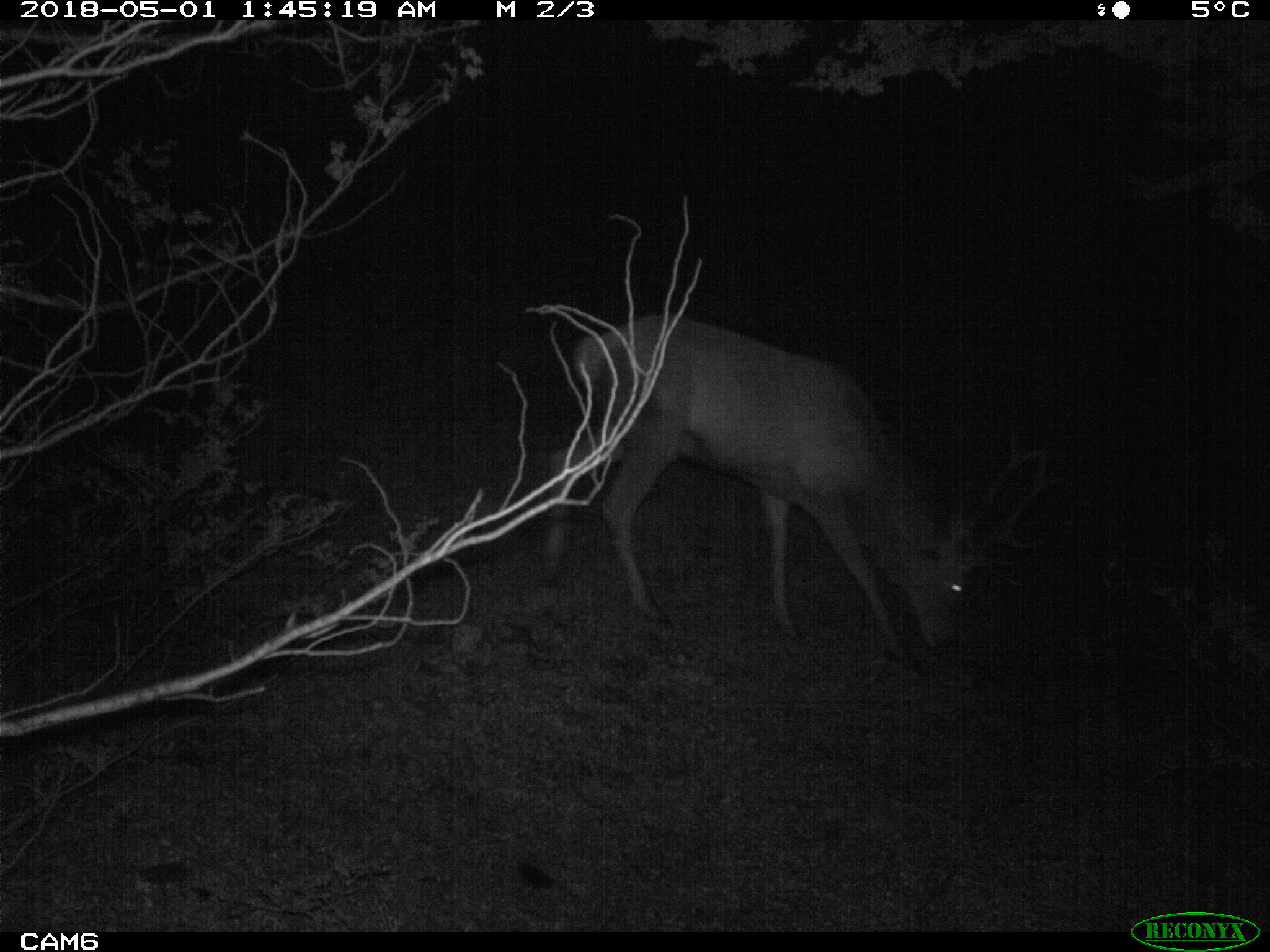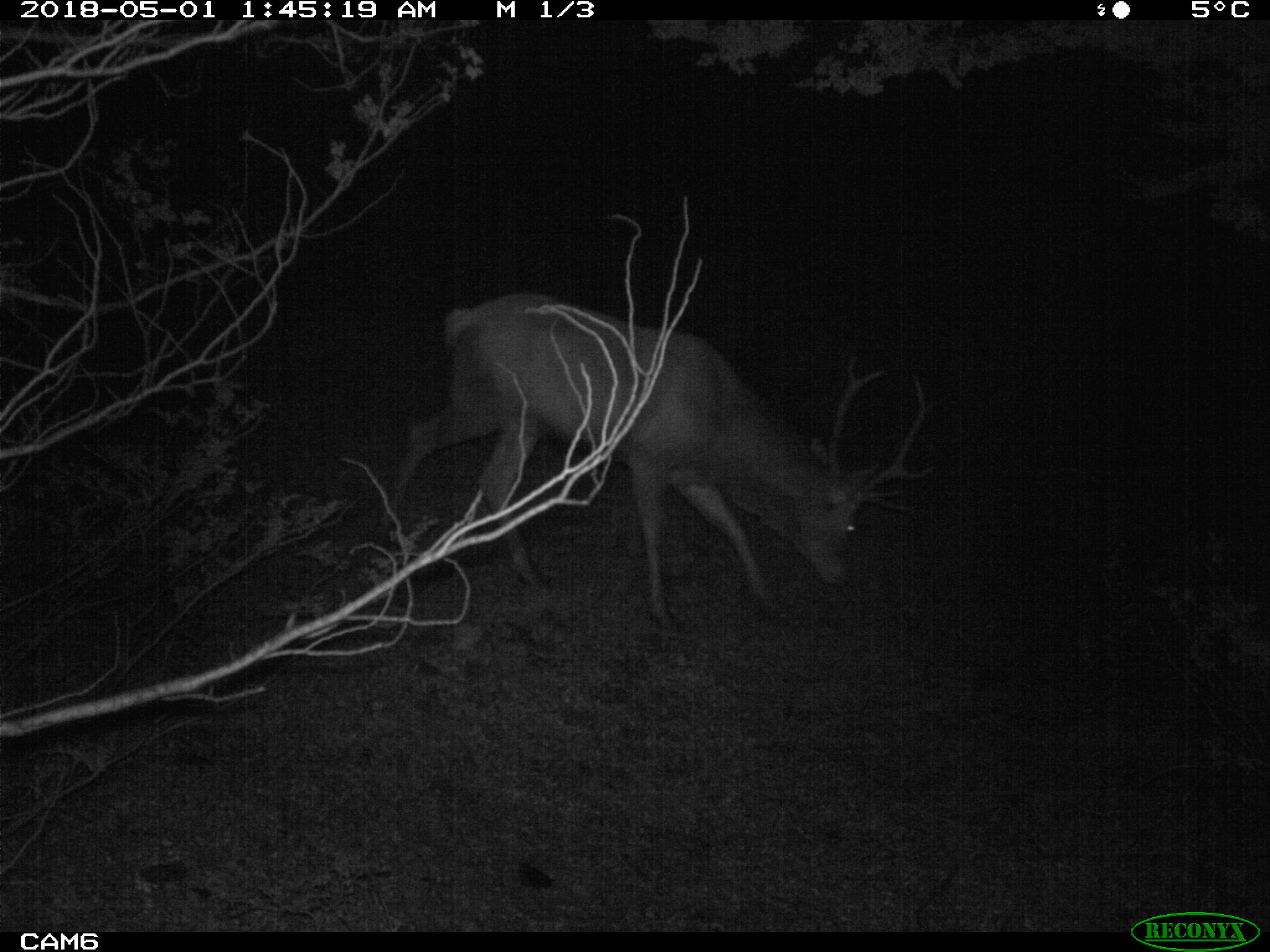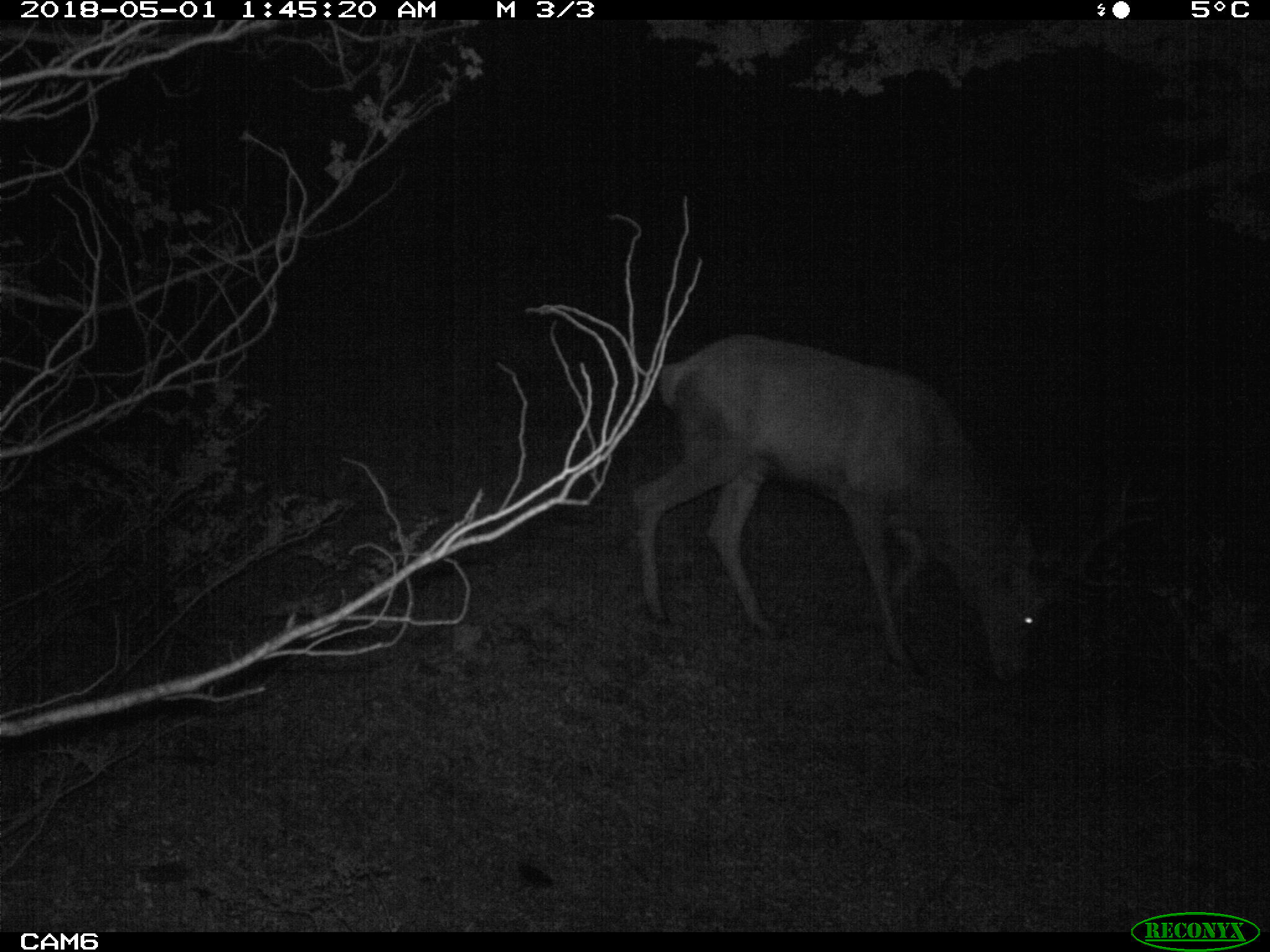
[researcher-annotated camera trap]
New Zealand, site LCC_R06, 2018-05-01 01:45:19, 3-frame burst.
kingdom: Animalia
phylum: Chordata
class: Mammalia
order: Artiodactyla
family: Cervidae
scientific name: Cervidae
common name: deer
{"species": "deer (Cervidae)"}